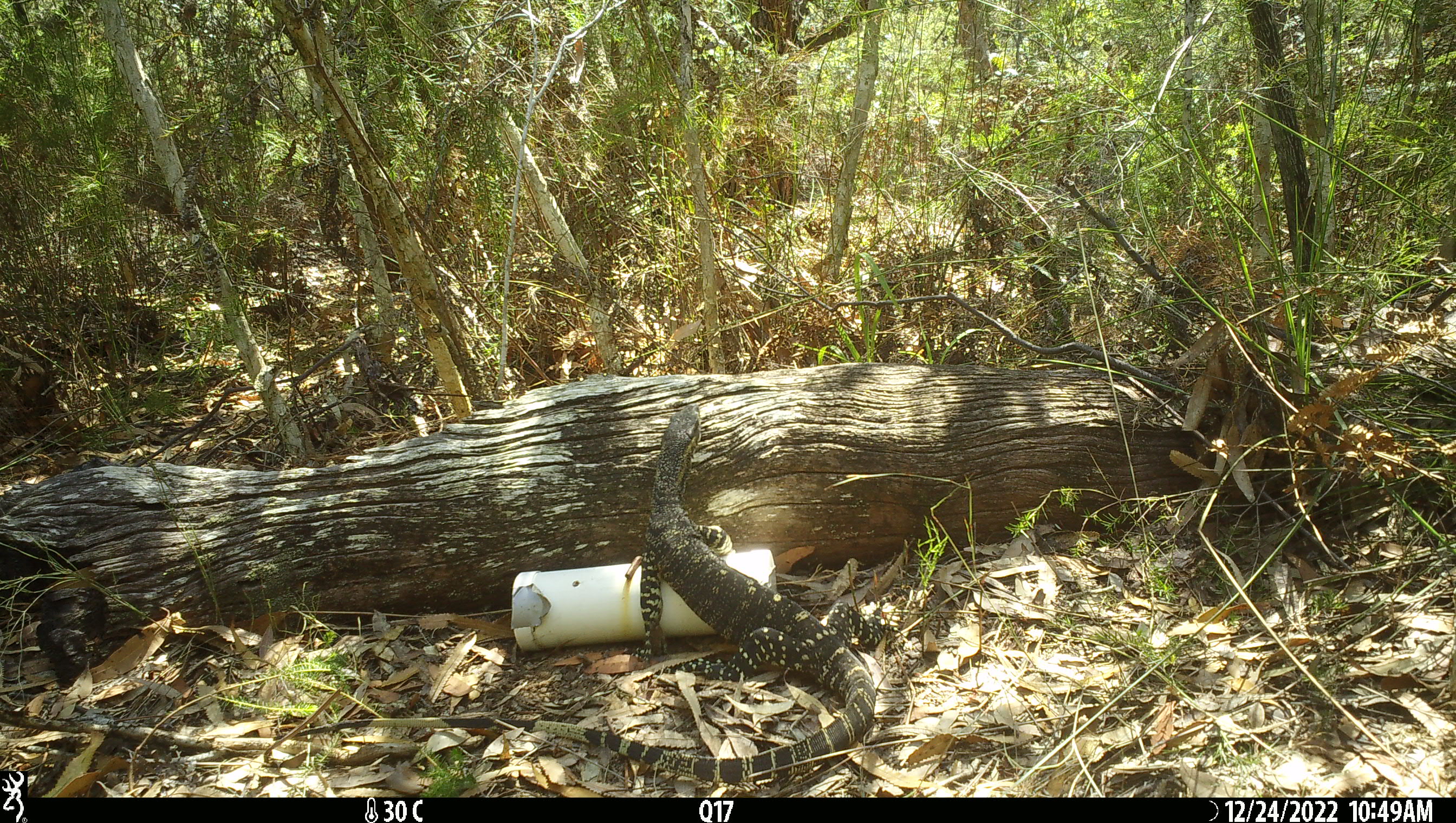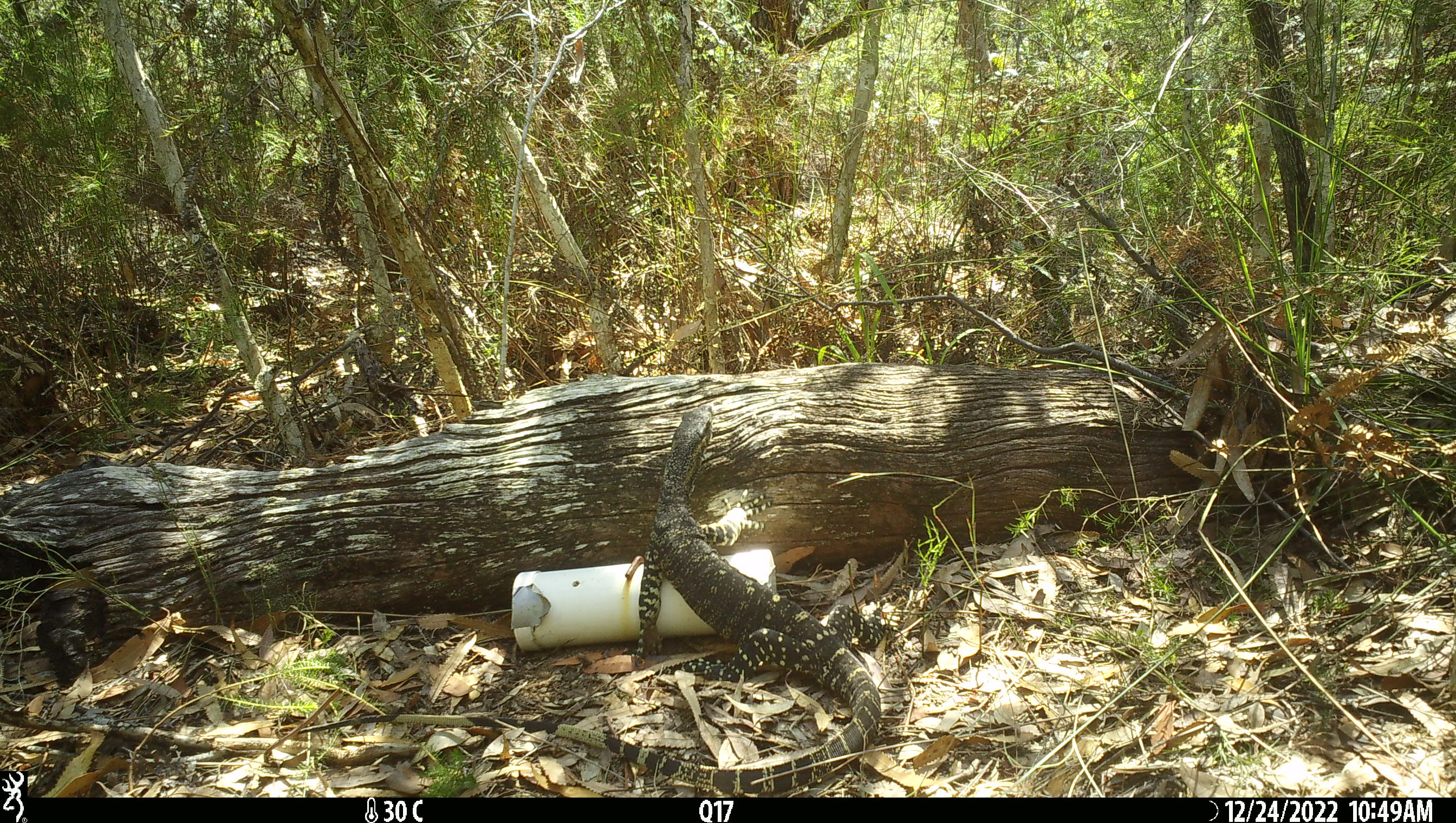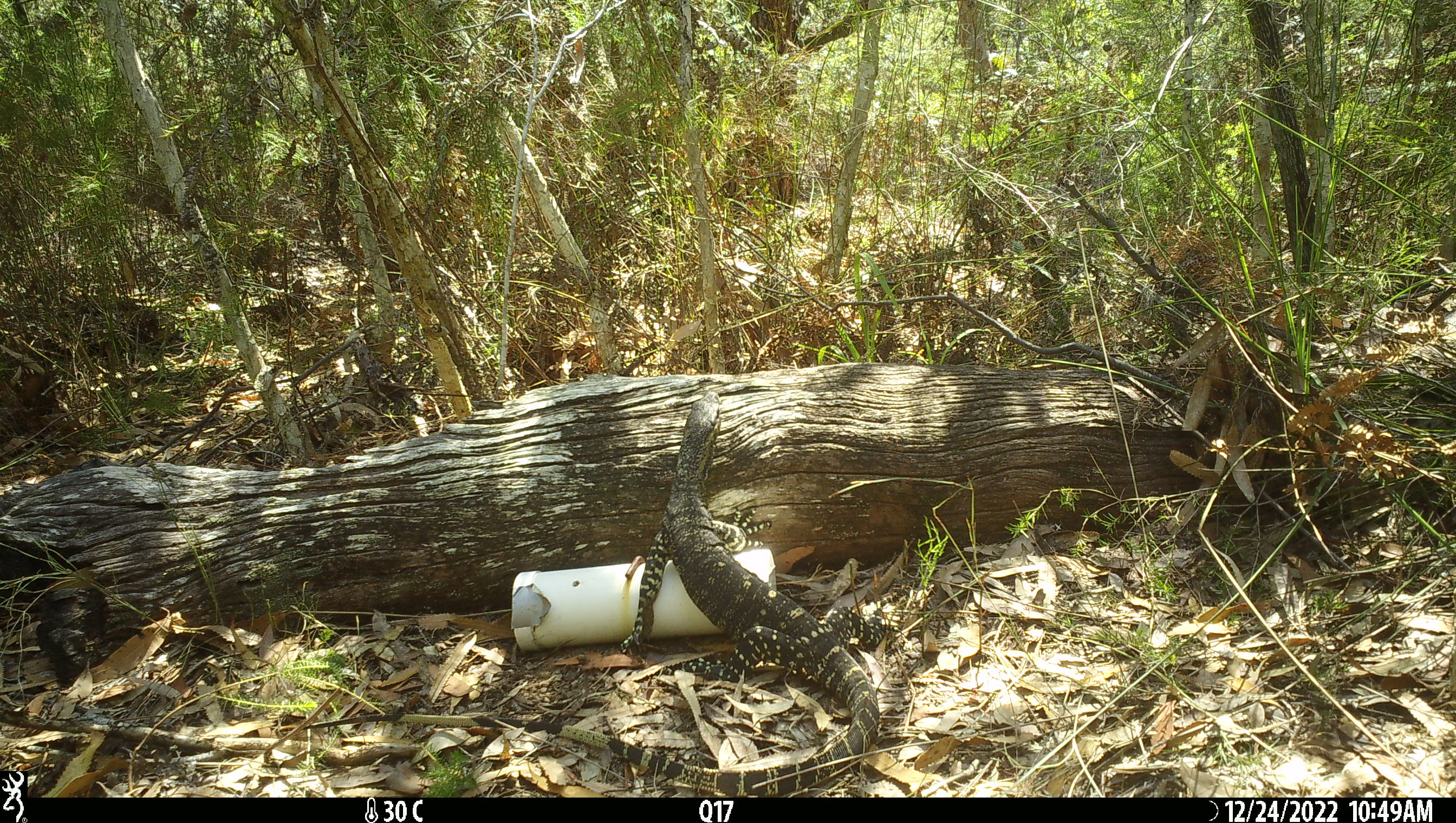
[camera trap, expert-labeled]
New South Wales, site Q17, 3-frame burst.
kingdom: Animalia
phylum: Chordata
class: Reptilia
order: Squamata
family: Varanidae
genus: Varanus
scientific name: Varanus varius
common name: lace monitor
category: goanna